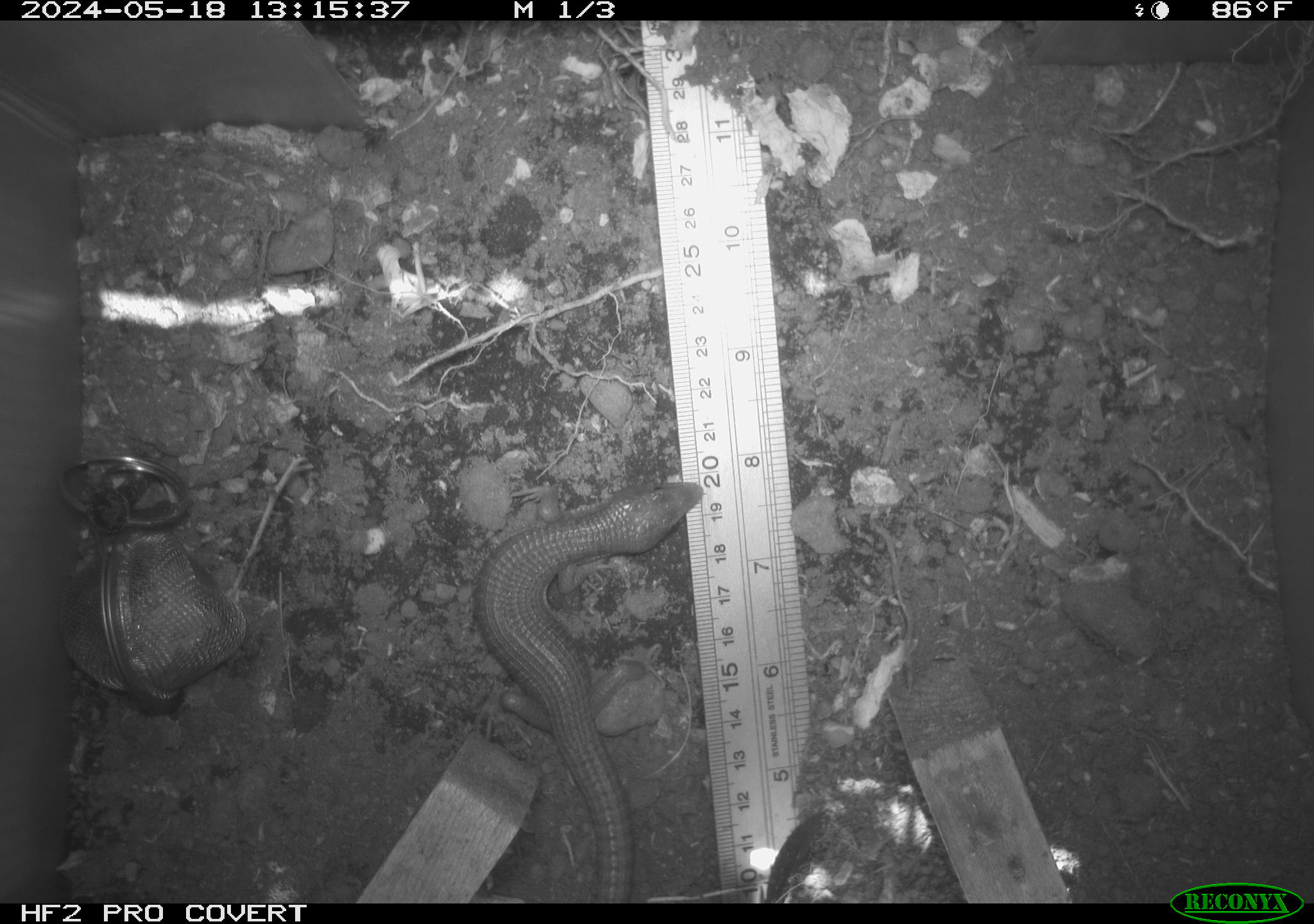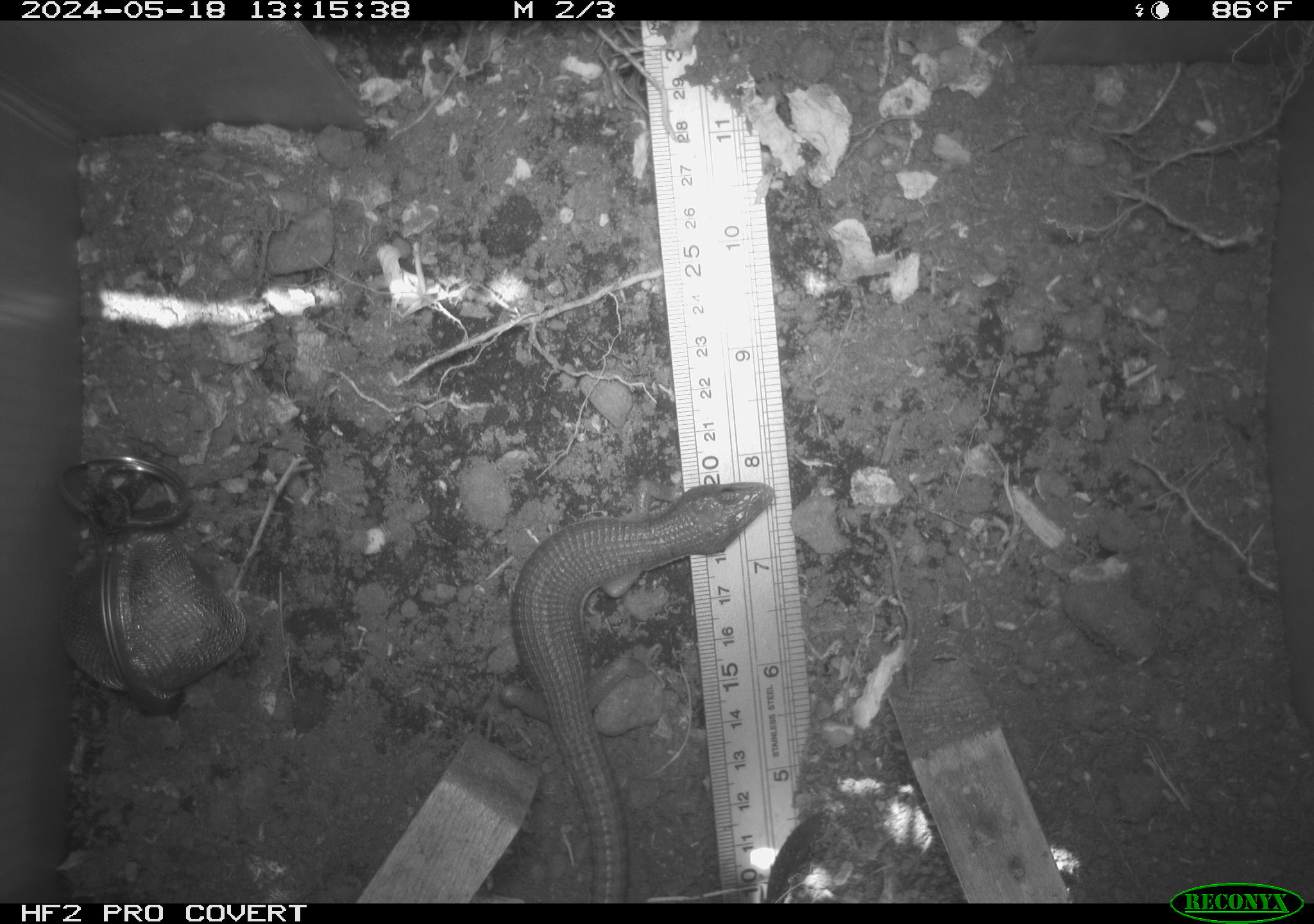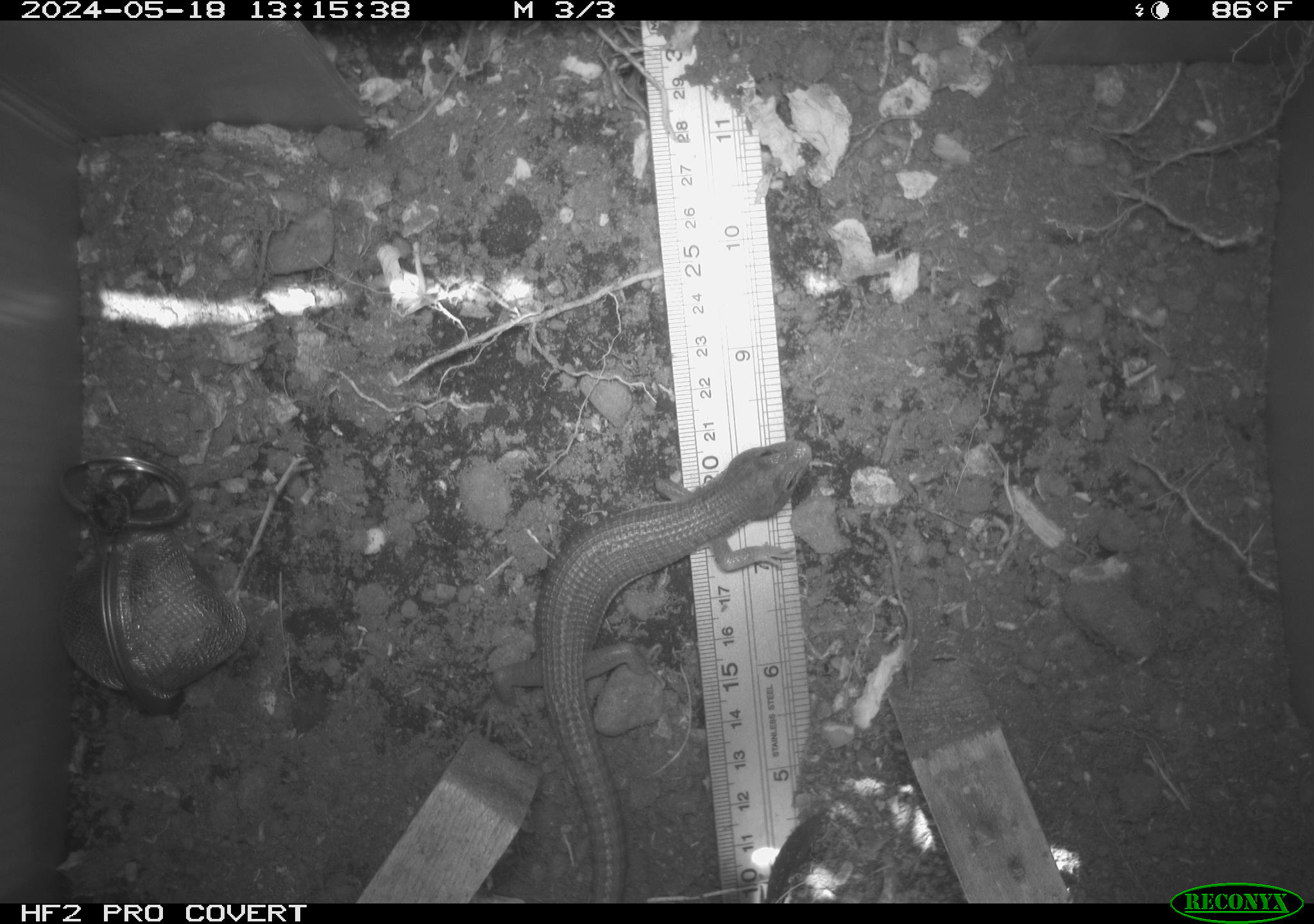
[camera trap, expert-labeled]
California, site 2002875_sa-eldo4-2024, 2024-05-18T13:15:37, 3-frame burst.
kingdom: Animalia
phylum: Chordata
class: Reptilia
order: Squamata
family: Anguidae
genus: Elgaria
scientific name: Elgaria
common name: alligator lizards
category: elgaria species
Elgaria species (alligator lizards) (Elgaria).